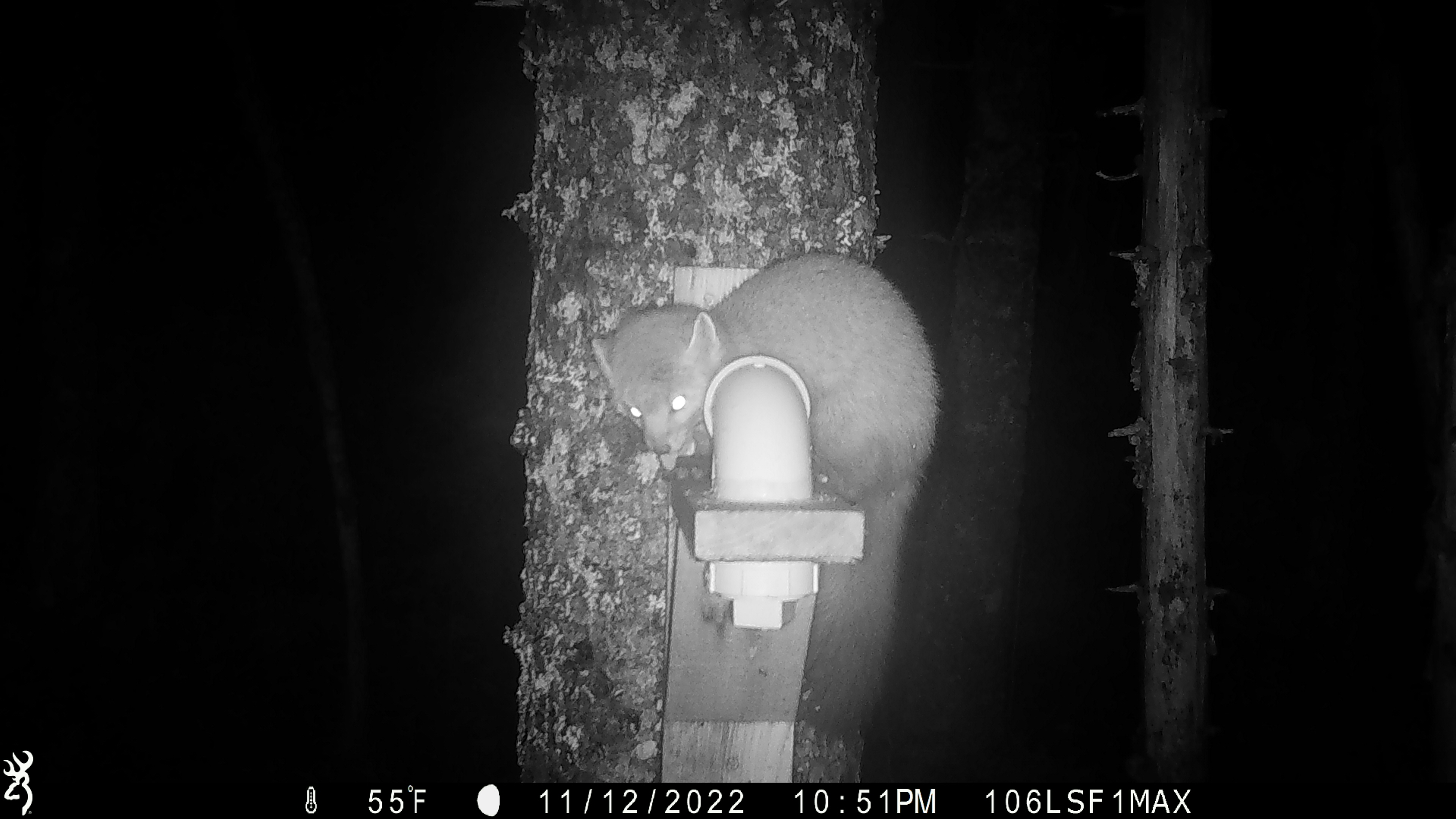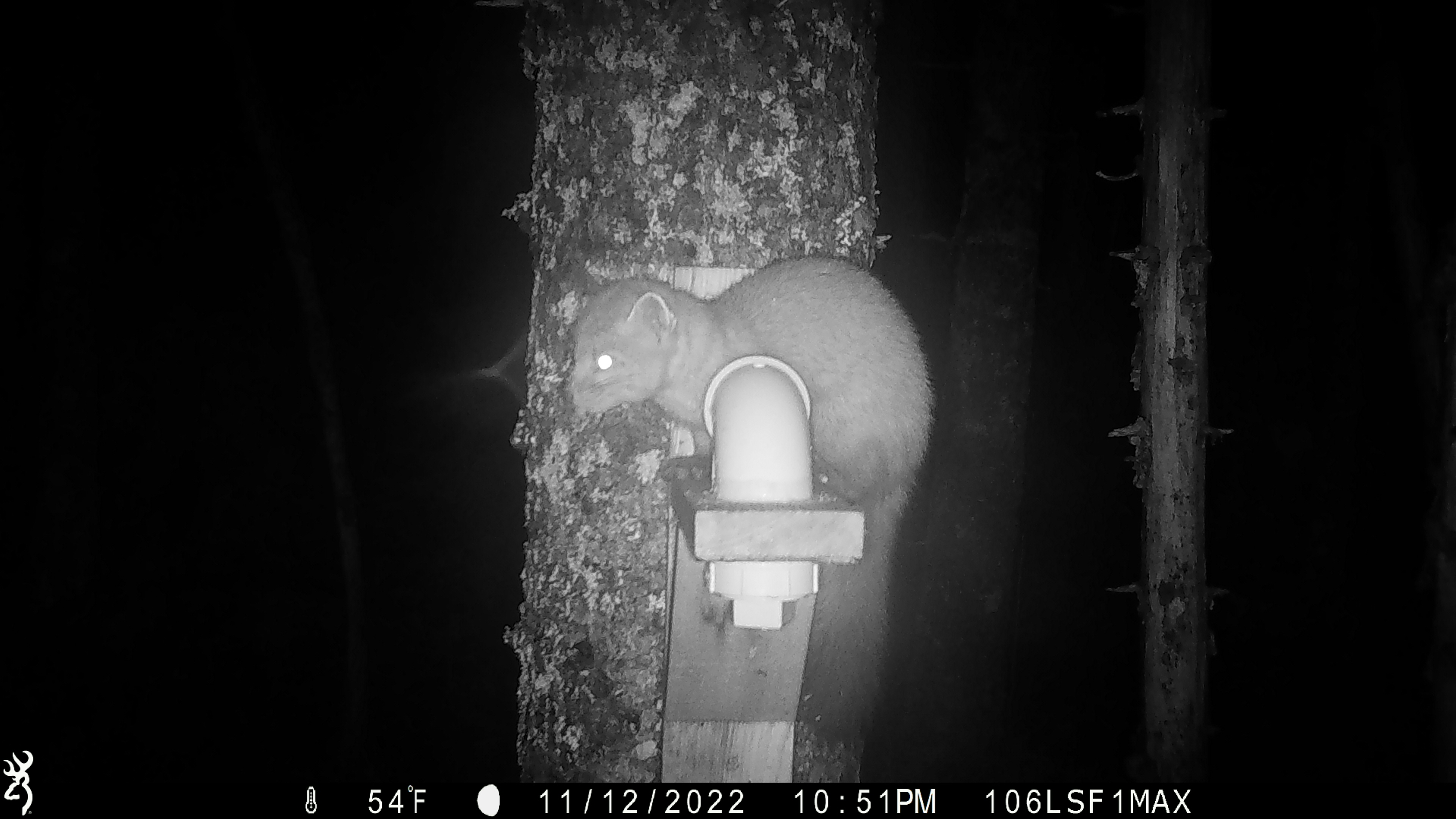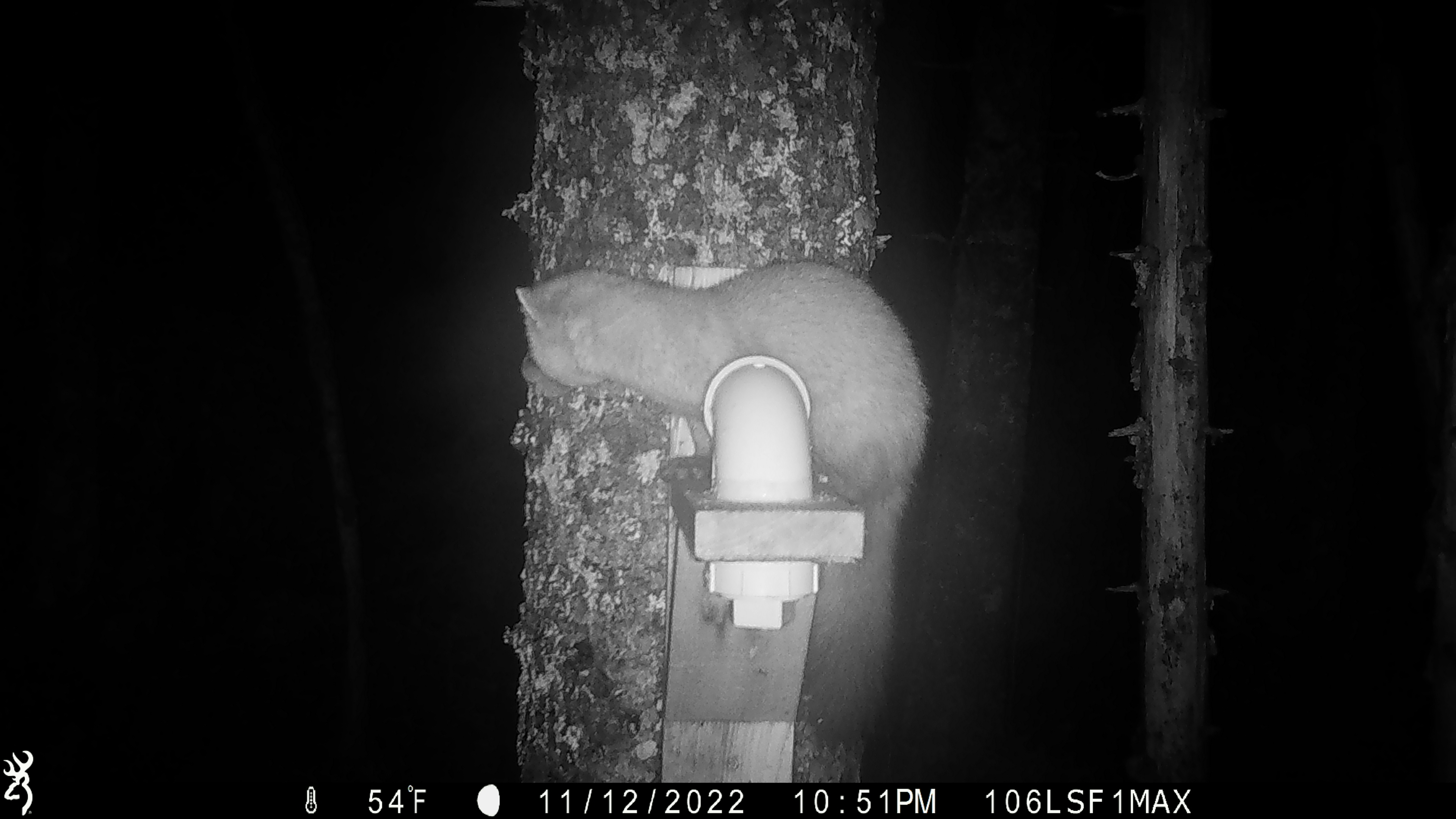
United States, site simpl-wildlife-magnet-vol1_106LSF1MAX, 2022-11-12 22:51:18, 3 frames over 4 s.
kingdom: Animalia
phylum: Chordata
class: Mammalia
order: Carnivora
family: Mustelidae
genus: Martes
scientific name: Martes americana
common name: american marten